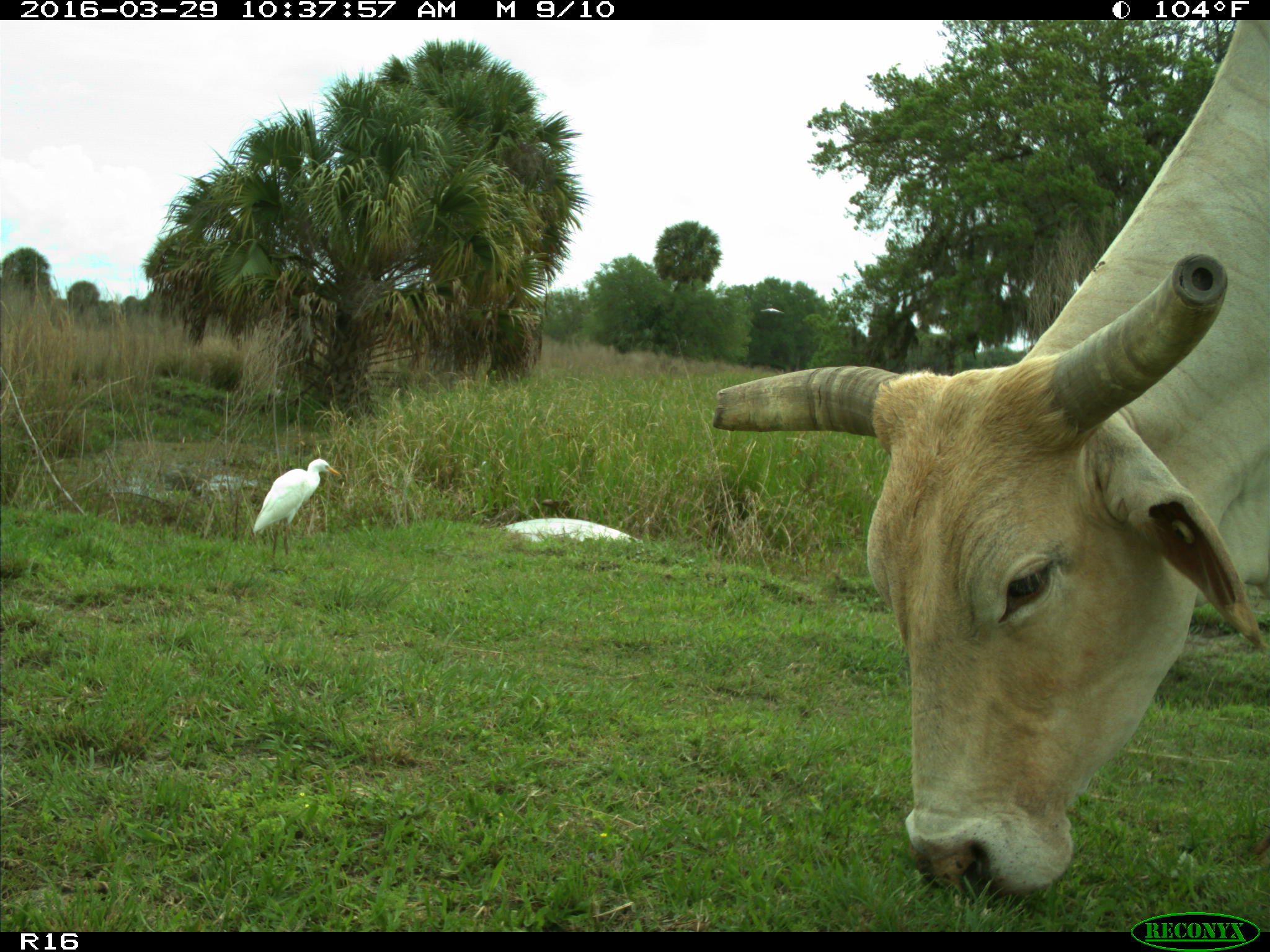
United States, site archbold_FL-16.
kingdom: Animalia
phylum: Chordata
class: Mammalia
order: Artiodactyla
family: Bovidae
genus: Bos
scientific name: Bos taurus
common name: domestic cow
Bos taurus (domestic cow).